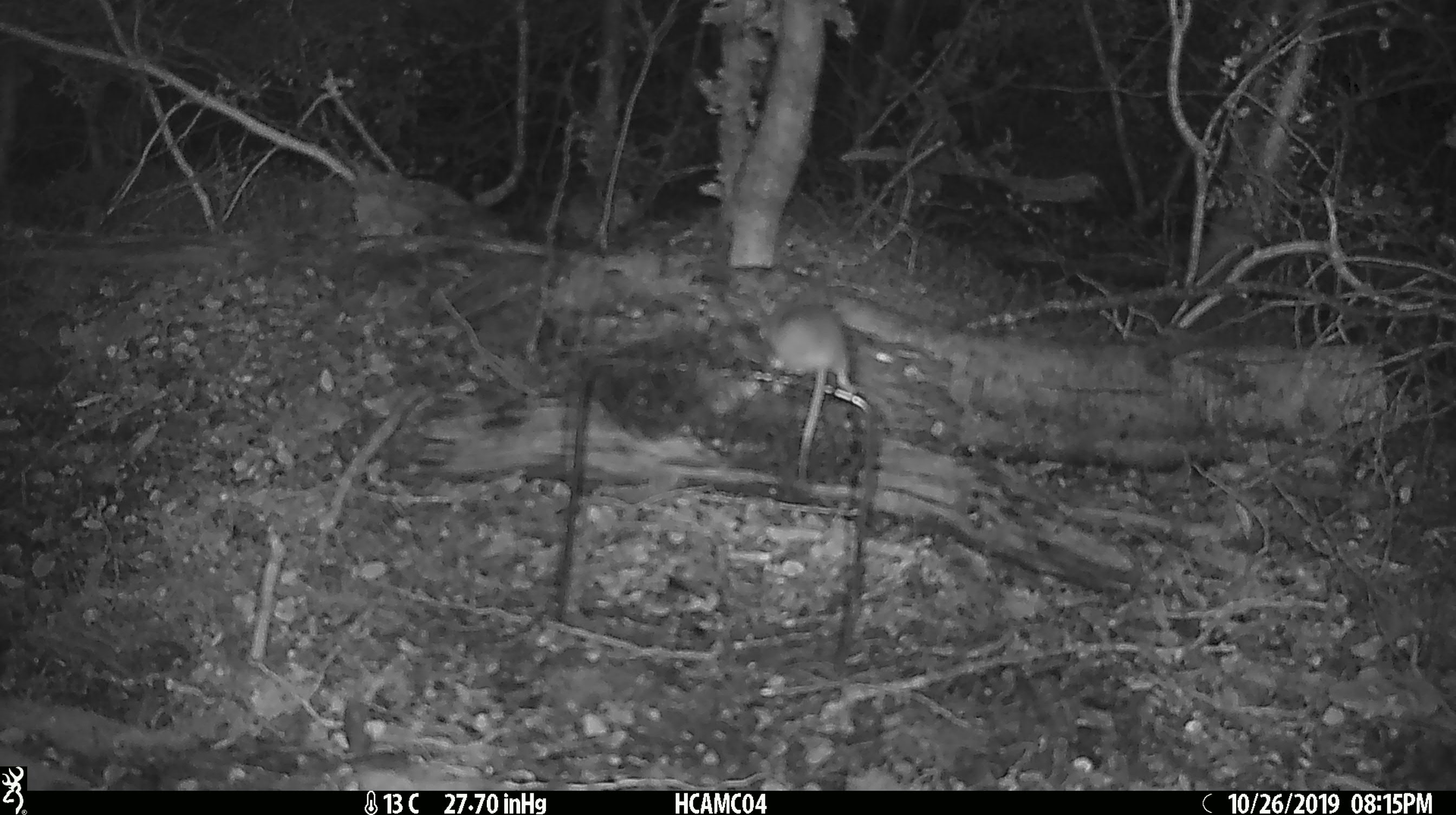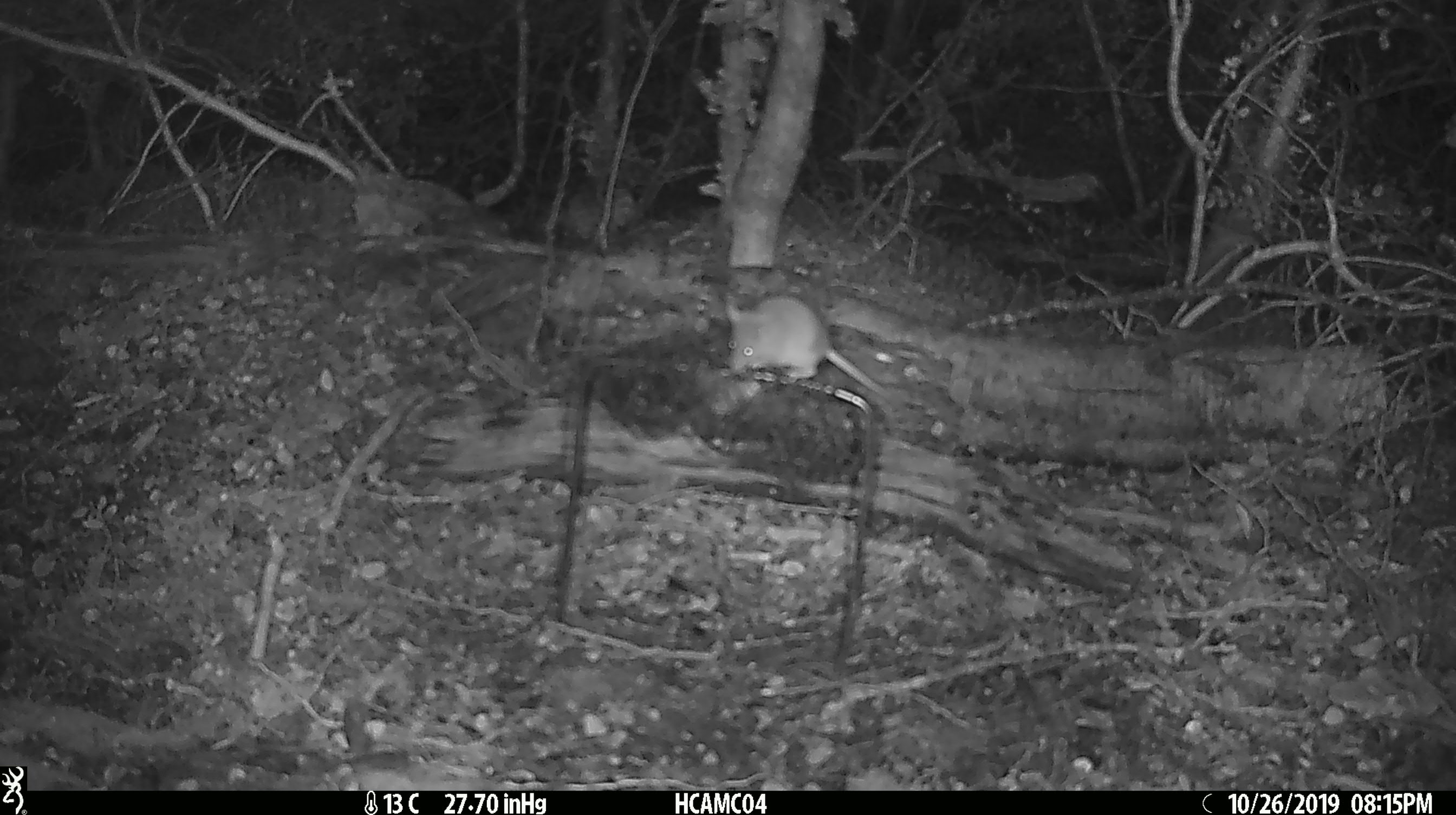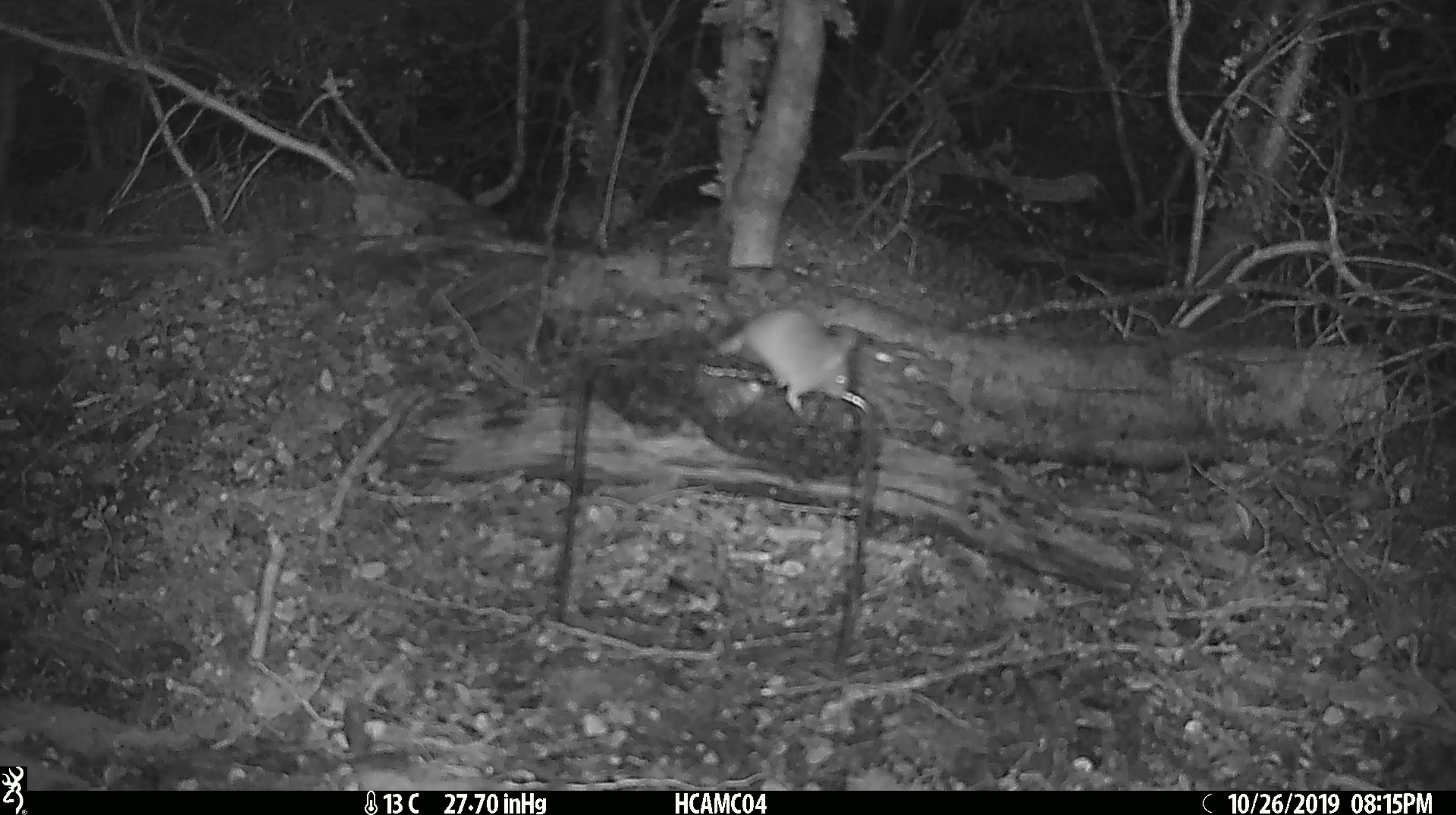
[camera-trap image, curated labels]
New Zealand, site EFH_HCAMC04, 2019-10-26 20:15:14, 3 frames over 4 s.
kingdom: Animalia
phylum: Chordata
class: Mammalia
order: Rodentia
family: Muridae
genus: Mus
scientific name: Mus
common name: mouse